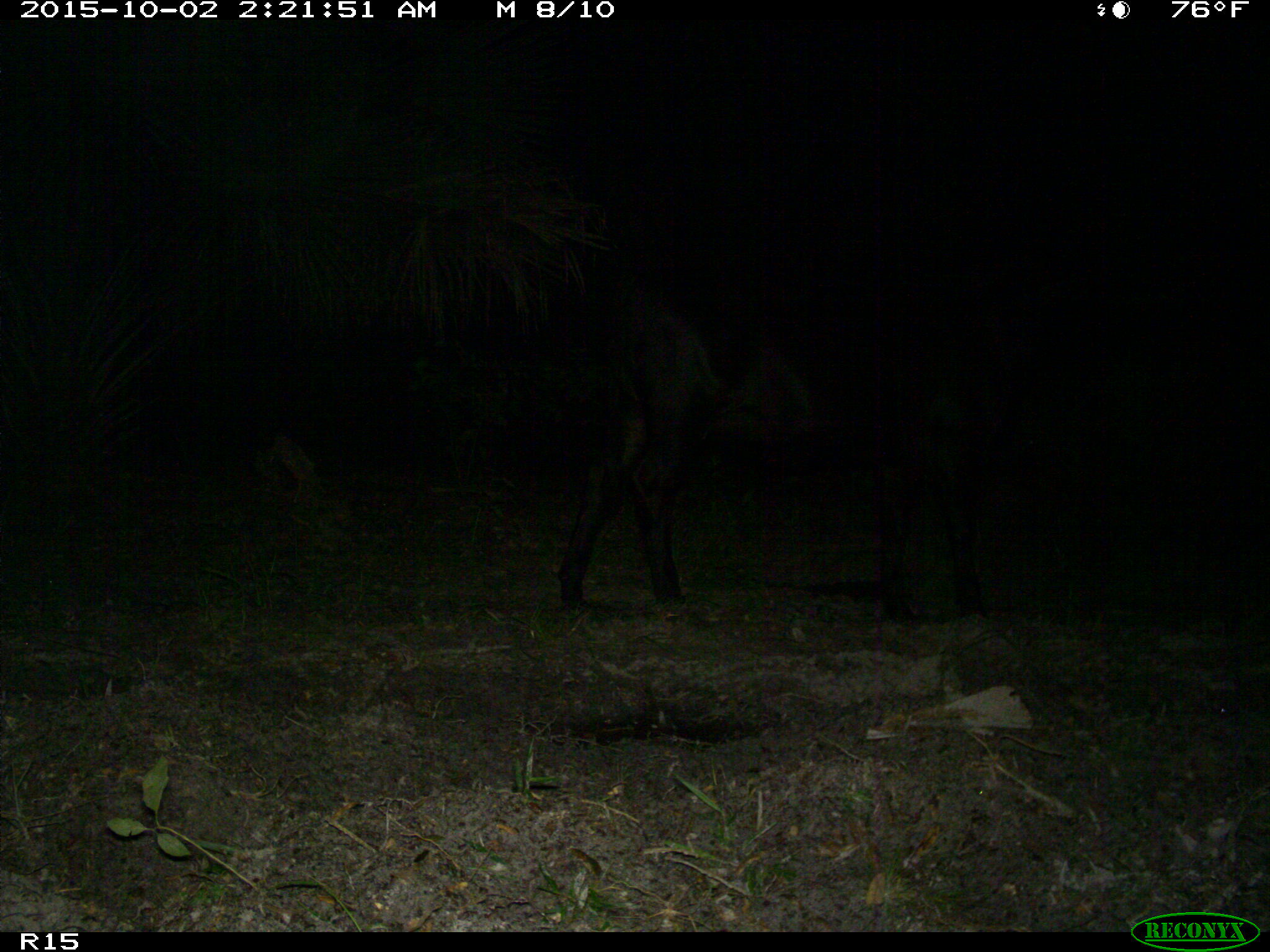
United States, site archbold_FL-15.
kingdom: Animalia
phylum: Chordata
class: Mammalia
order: Artiodactyla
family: Bovidae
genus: Bos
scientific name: Bos taurus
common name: domestic cow